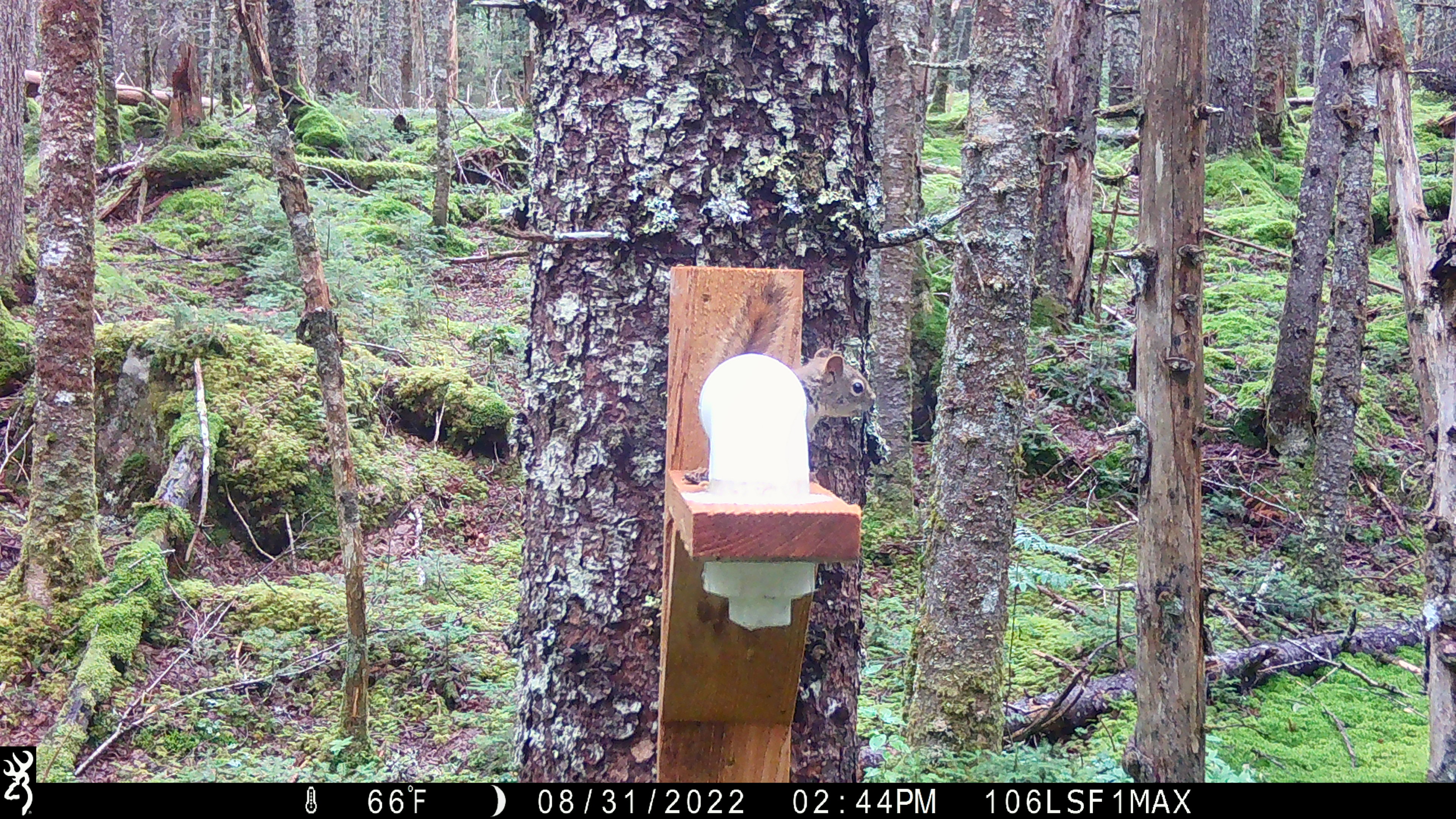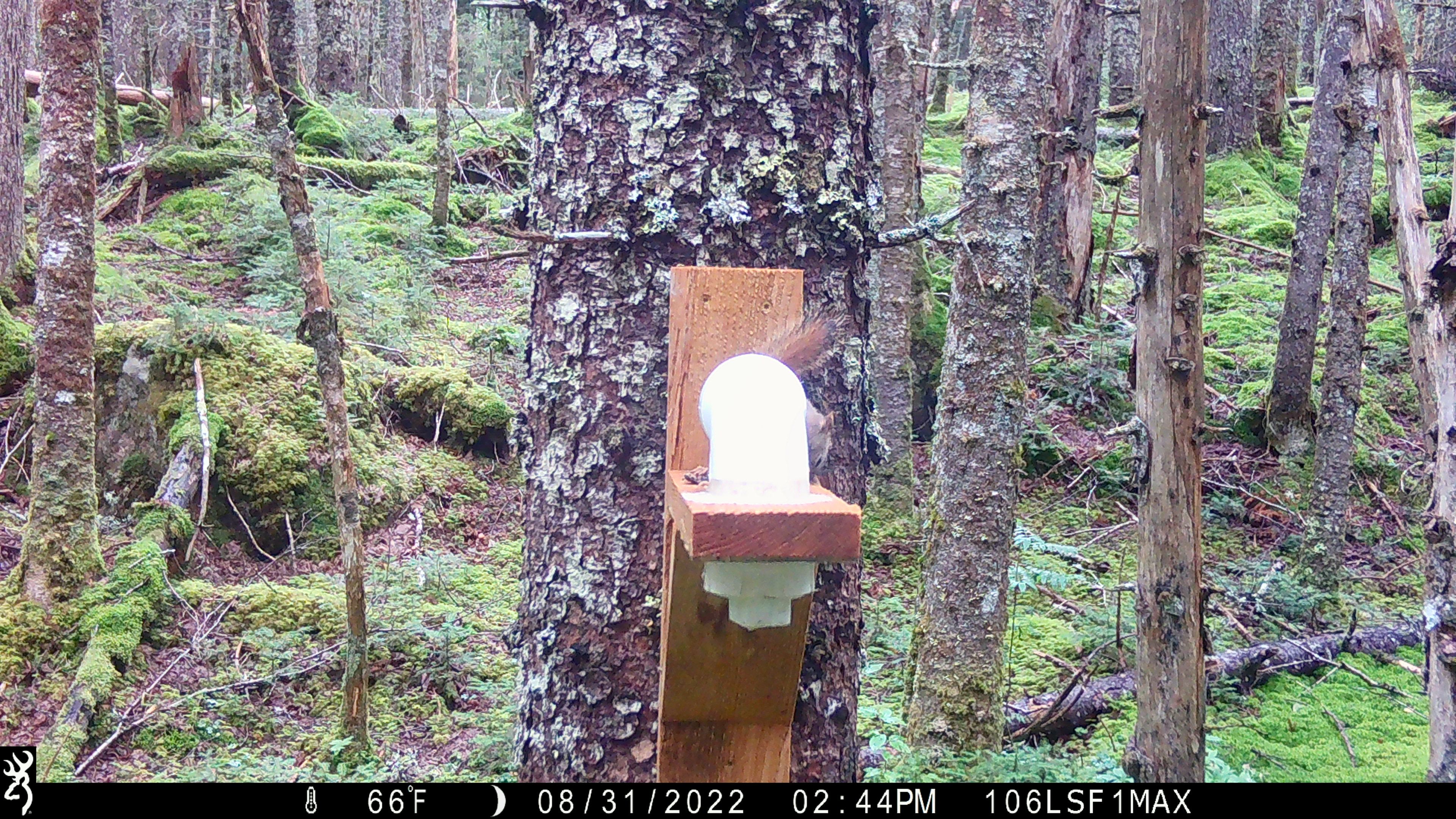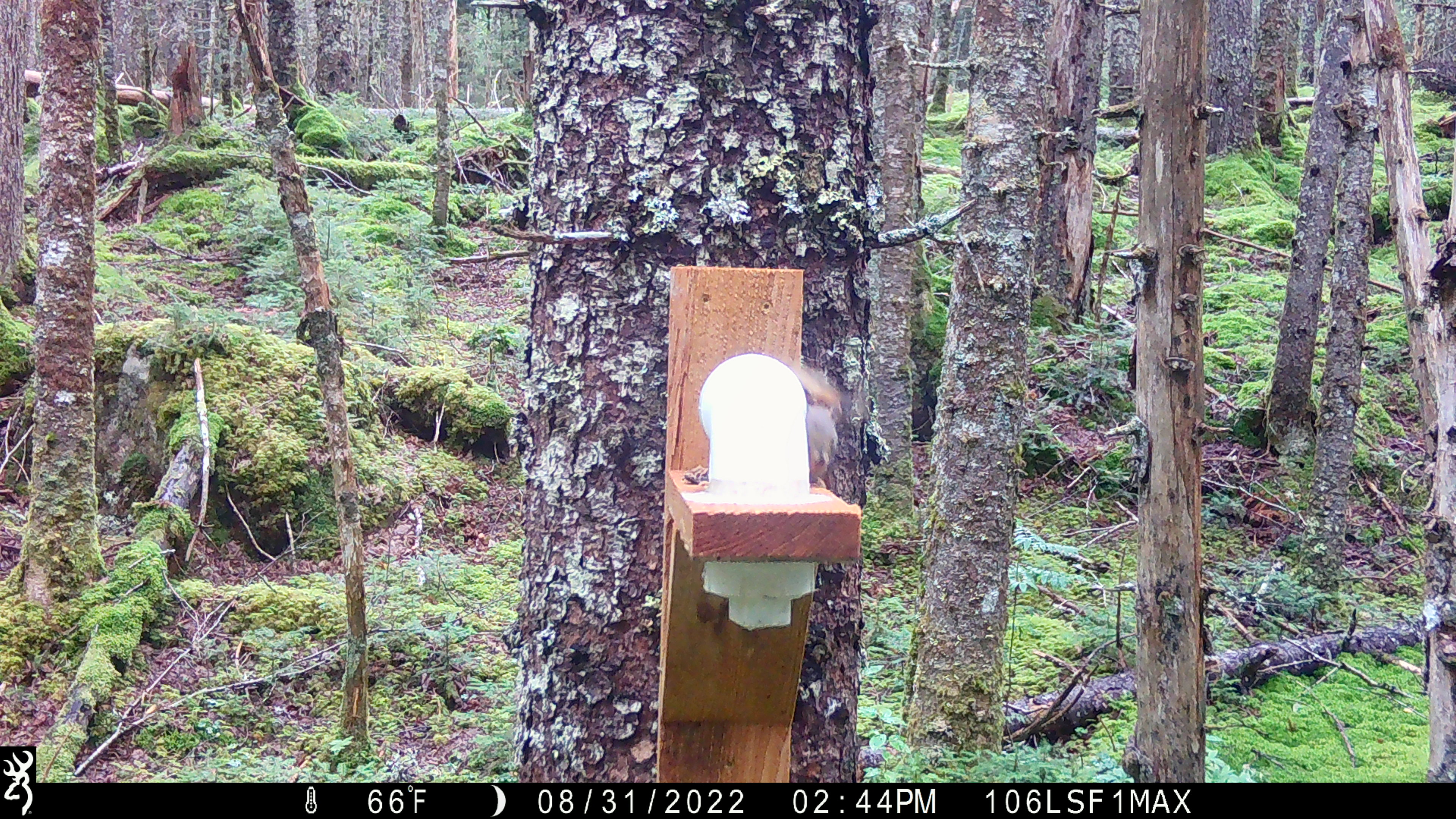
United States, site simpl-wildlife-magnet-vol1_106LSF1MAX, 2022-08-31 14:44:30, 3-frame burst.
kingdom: Animalia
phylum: Chordata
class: Mammalia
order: Rodentia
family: Sciuridae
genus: Tamiasciurus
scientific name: Tamiasciurus hudsonicus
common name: red squirrel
Red squirrel (Tamiasciurus hudsonicus).